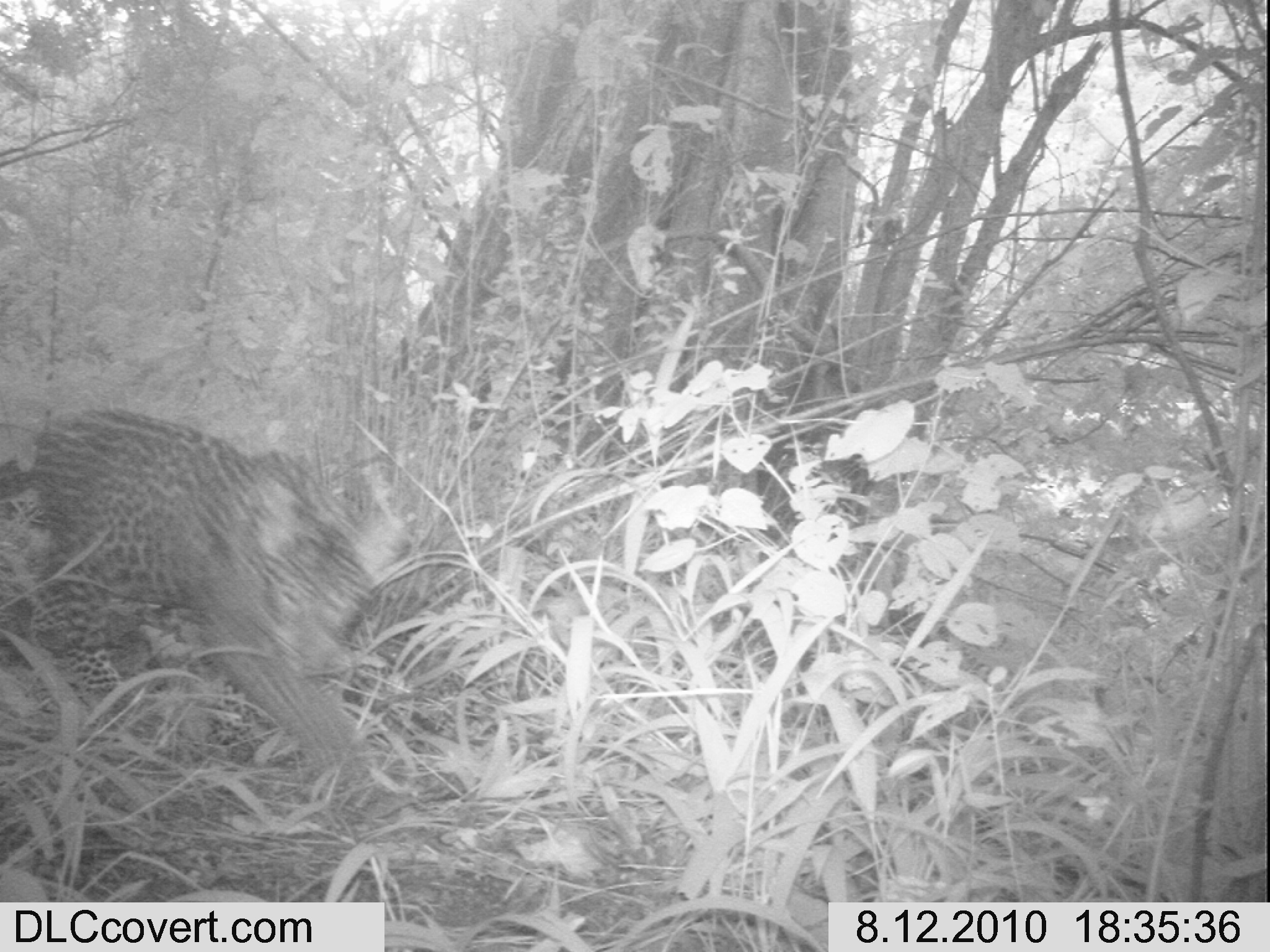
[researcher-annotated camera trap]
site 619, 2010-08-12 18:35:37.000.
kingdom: Animalia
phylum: Chordata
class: Mammalia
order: Carnivora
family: Felidae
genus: Panthera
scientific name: Panthera pardus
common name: leopard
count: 1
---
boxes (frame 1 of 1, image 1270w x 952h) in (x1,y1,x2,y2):
panthera pardus: (0,403,403,787)